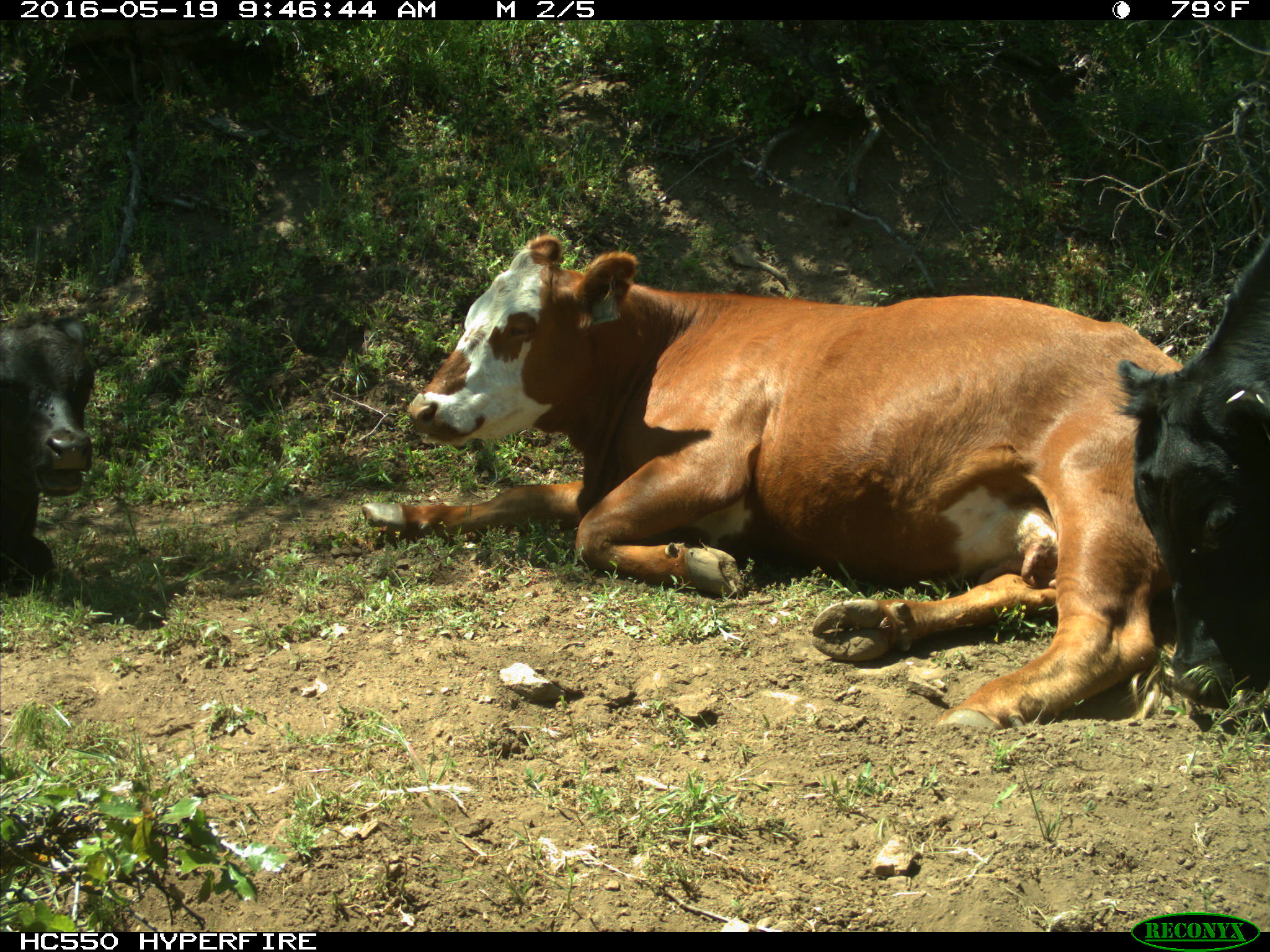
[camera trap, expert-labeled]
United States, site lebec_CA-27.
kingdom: Animalia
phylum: Chordata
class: Mammalia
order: Artiodactyla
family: Bovidae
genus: Bos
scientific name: Bos taurus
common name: domestic cow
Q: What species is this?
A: Bos taurus (domestic cow).